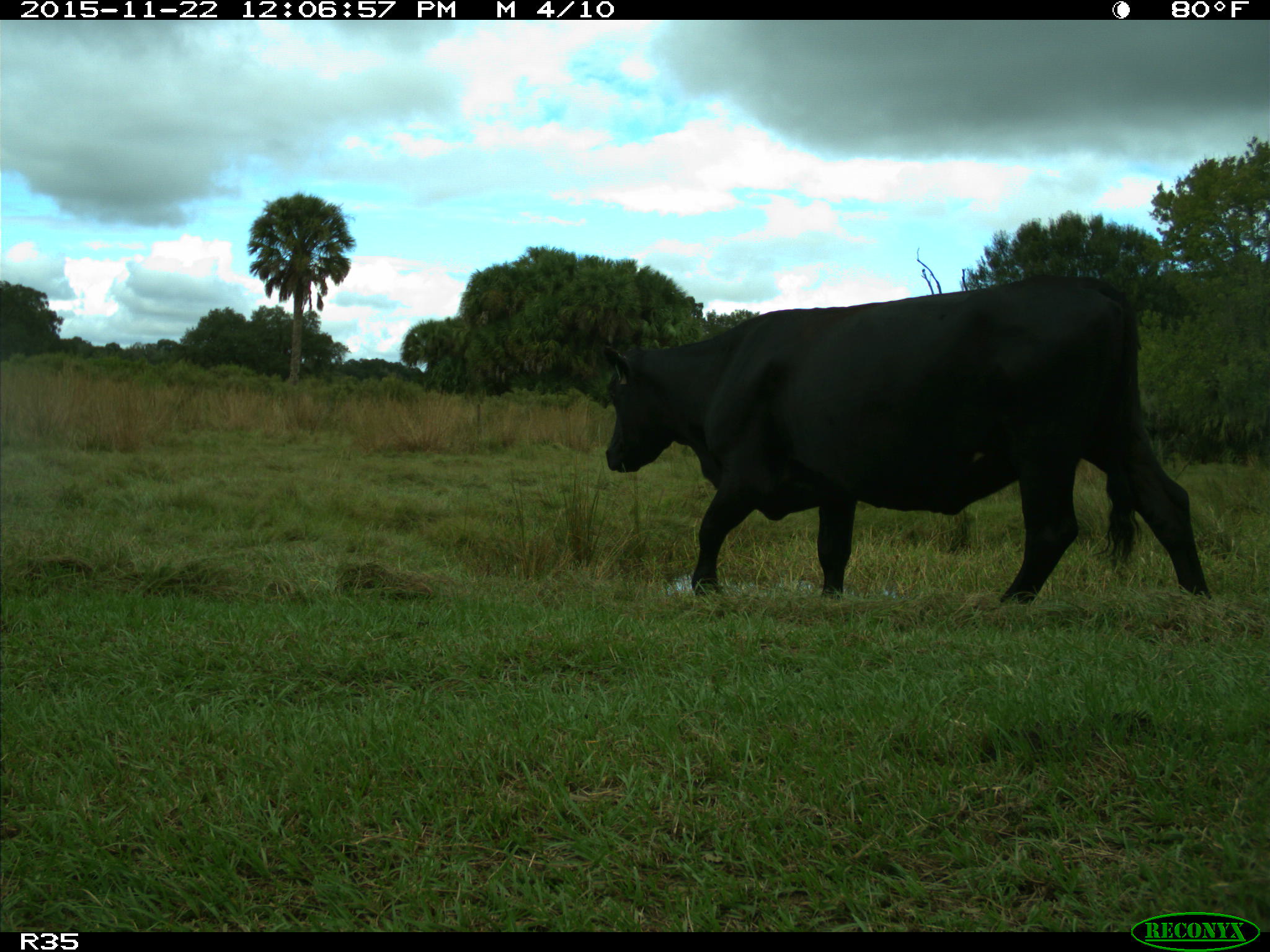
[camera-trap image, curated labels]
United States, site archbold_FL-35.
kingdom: Animalia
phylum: Chordata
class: Mammalia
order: Artiodactyla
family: Bovidae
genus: Bos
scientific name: Bos taurus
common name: domestic cow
Bos taurus (domestic cow).